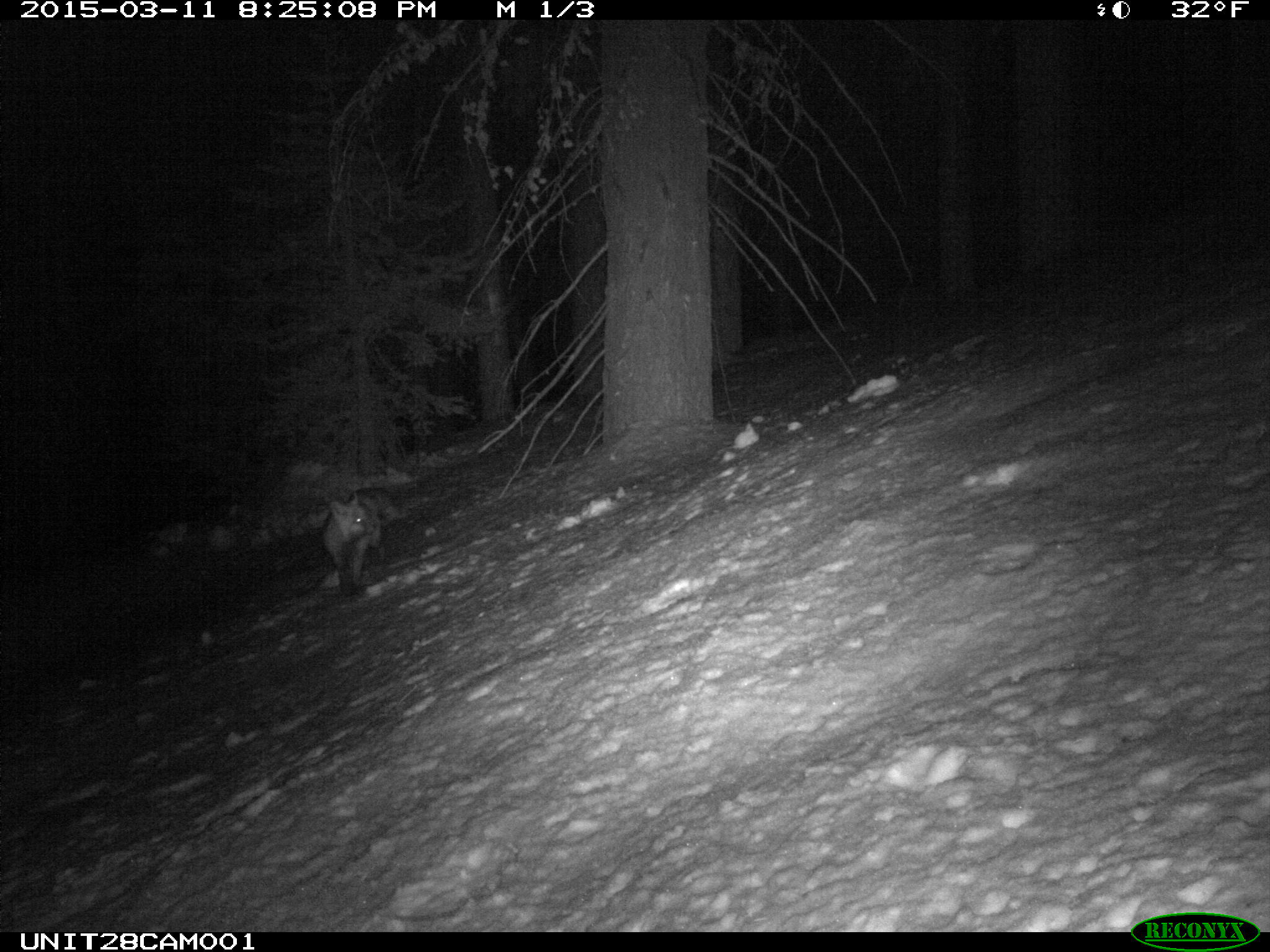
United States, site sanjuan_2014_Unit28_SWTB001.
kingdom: Animalia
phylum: Chordata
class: Mammalia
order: Carnivora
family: Canidae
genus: Vulpes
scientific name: Vulpes vulpes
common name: red fox